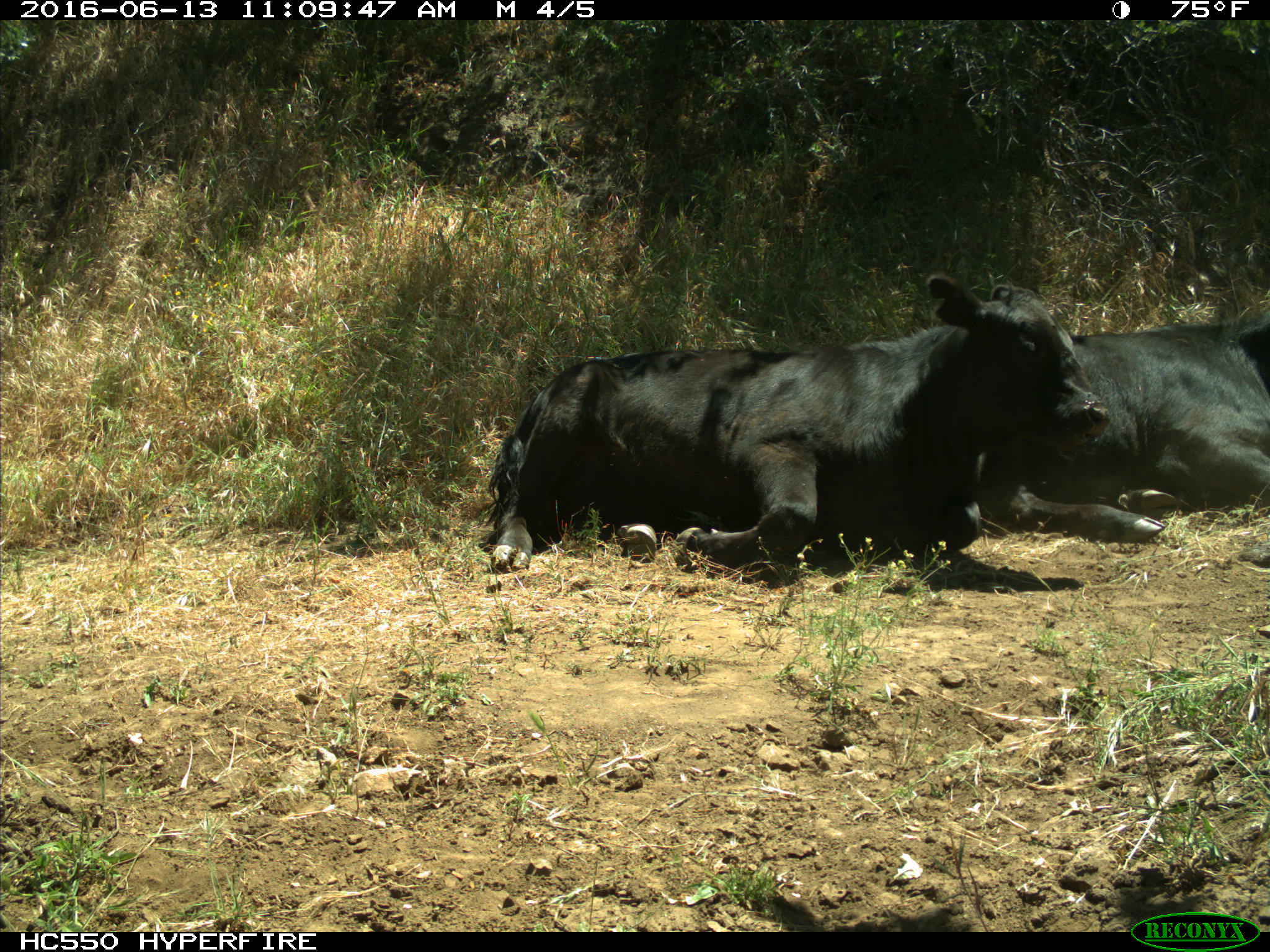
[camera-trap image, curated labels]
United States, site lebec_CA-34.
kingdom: Animalia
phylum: Chordata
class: Mammalia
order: Artiodactyla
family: Bovidae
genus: Bos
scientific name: Bos taurus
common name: domestic cow